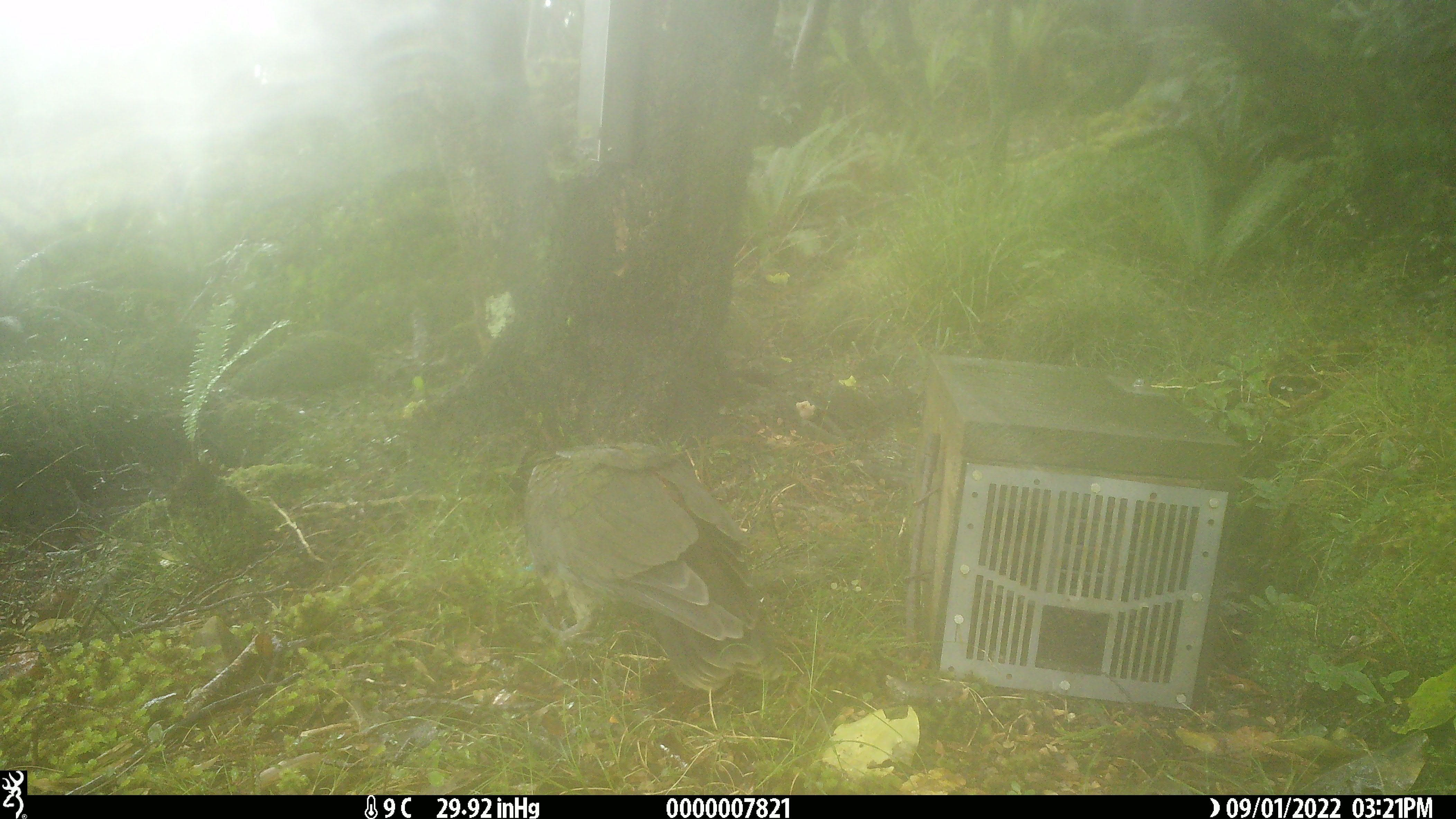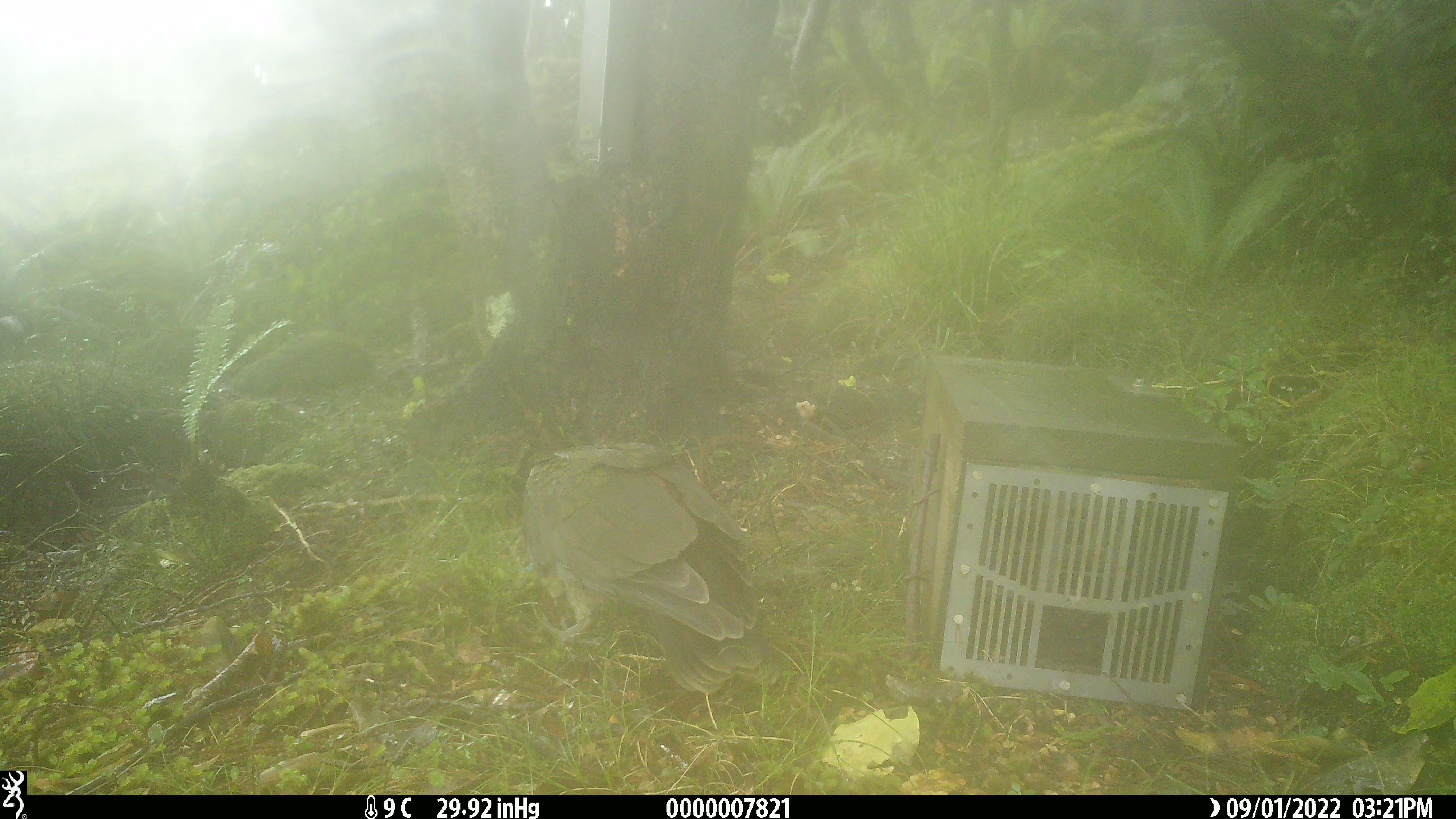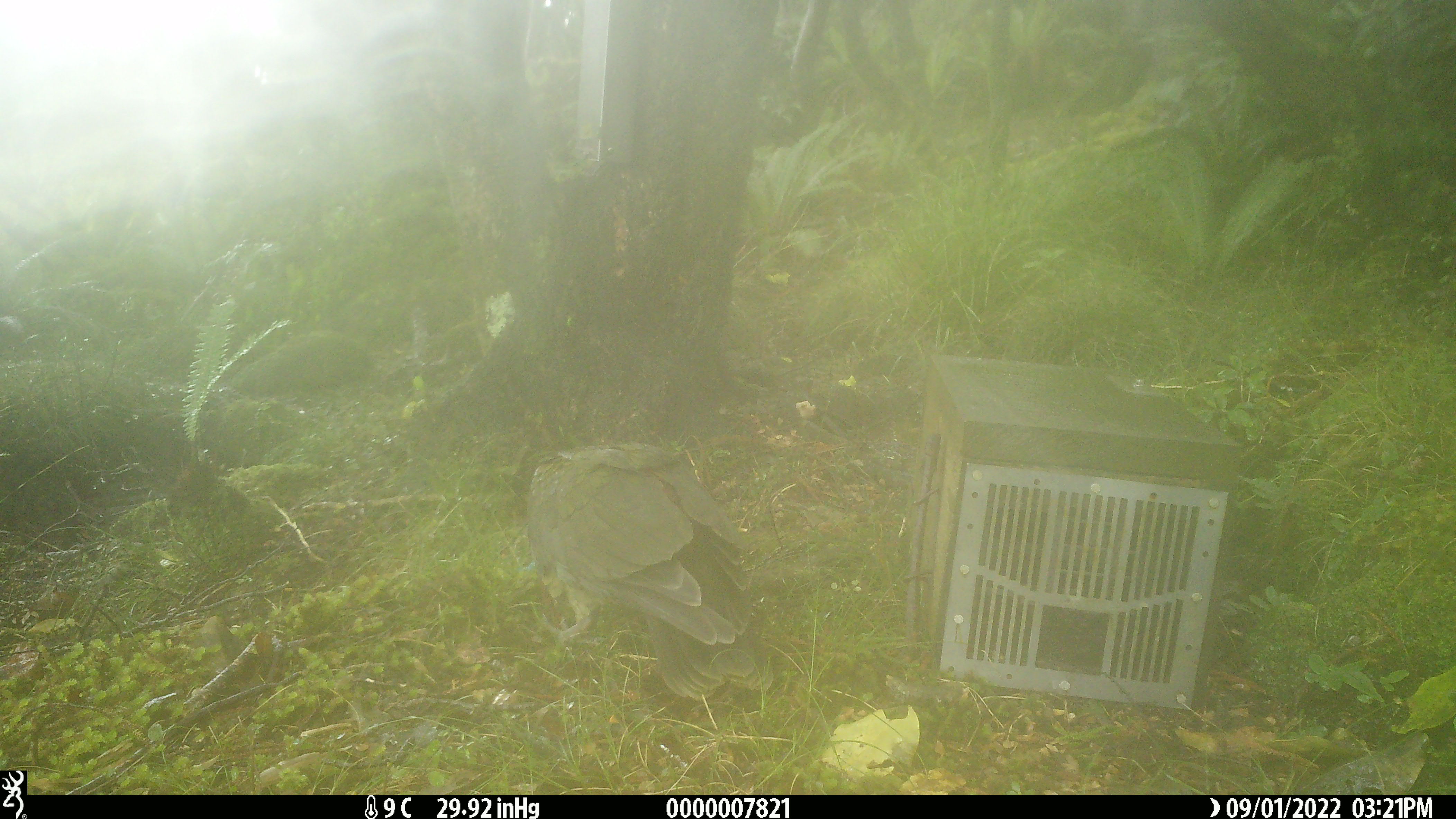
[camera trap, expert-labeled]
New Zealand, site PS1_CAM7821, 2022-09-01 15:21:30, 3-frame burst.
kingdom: Animalia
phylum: Chordata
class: Aves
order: Psittaciformes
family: Strigopidae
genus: Nestor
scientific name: Nestor notabilis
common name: kea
Kea (Nestor notabilis).